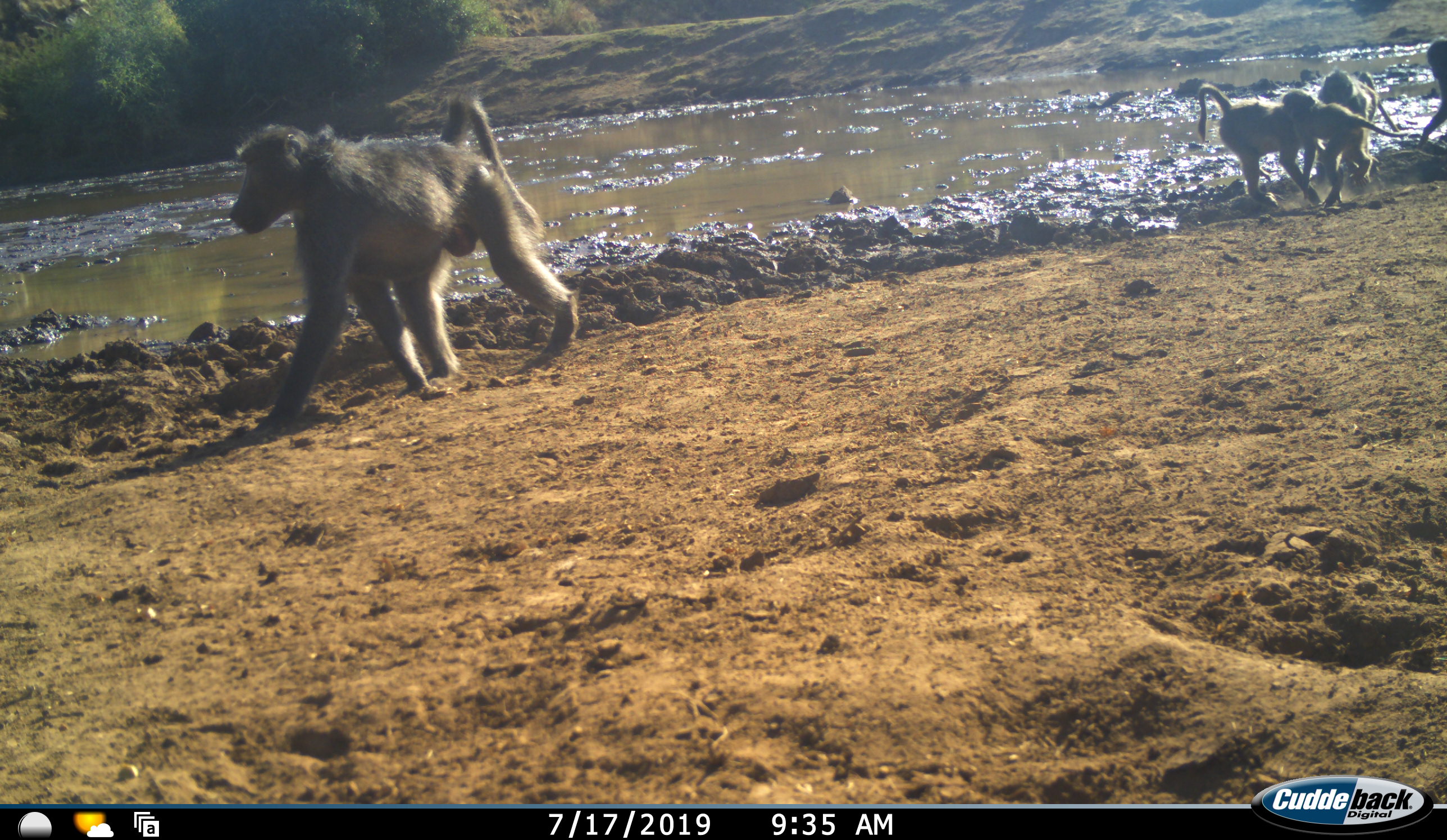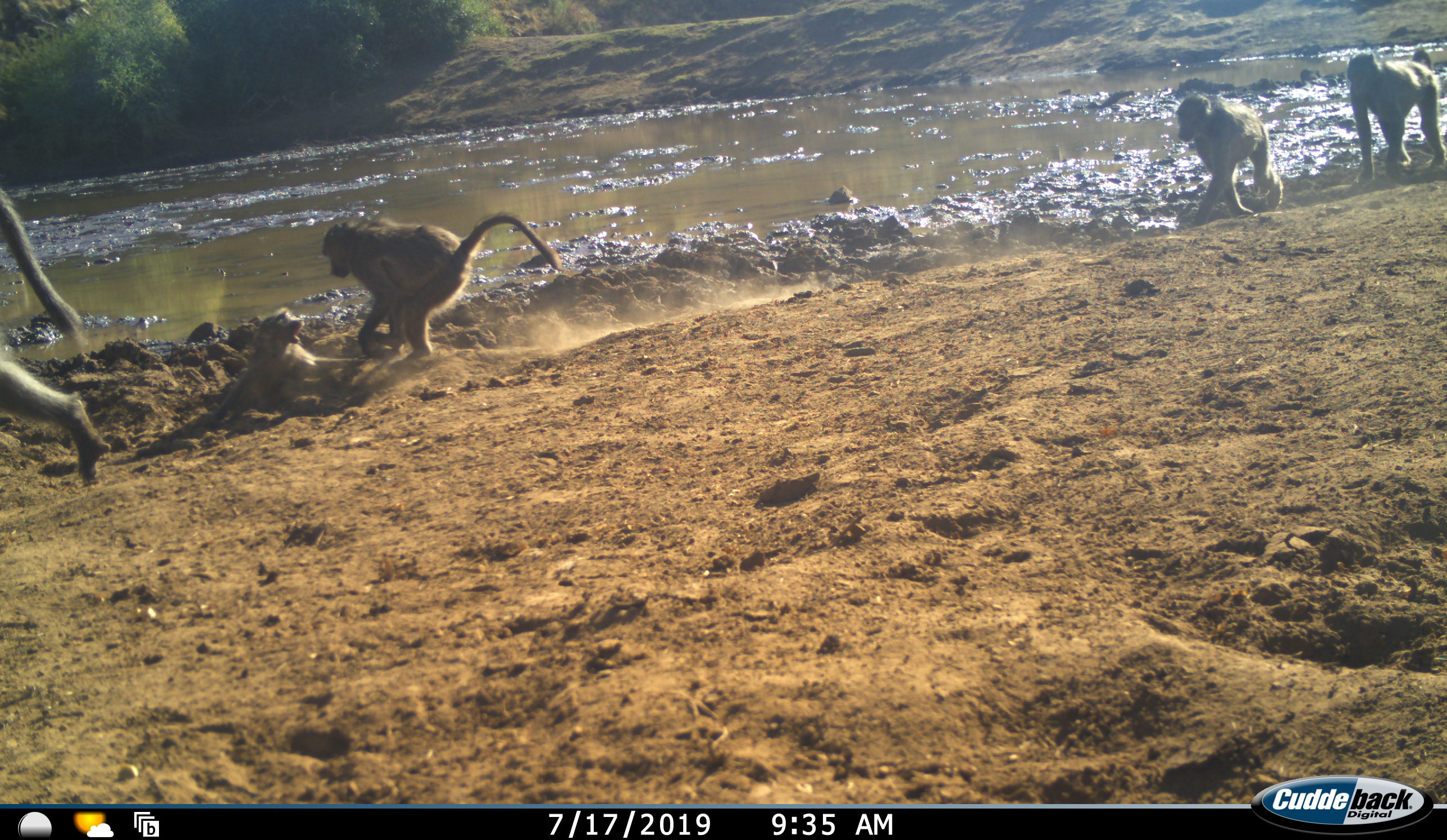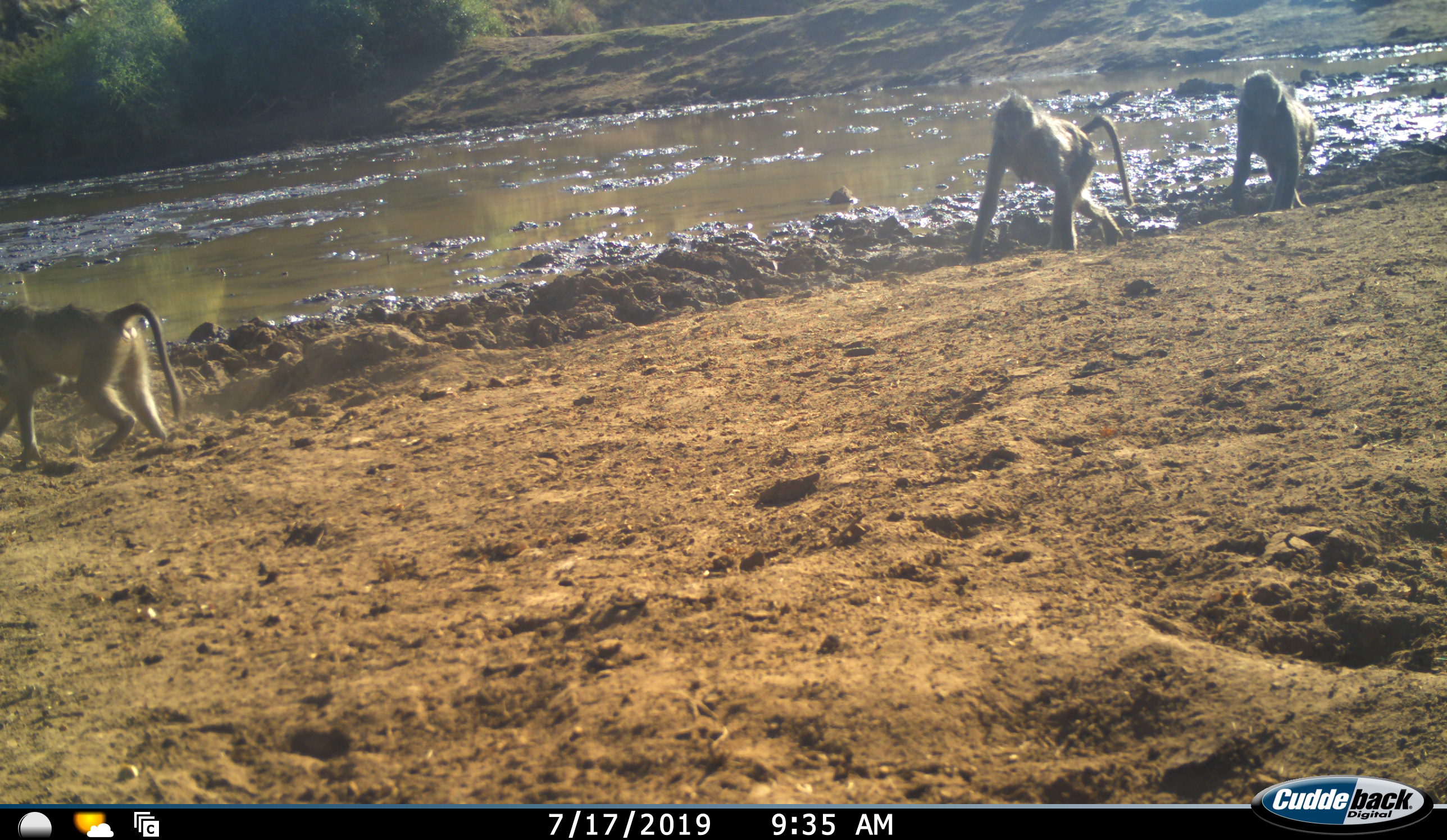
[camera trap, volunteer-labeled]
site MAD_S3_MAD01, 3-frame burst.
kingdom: Animalia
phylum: Chordata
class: Mammalia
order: Primates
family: Cercopithecidae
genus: Papio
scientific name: Papio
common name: baboon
Baboon (Papio), count 5. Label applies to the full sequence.